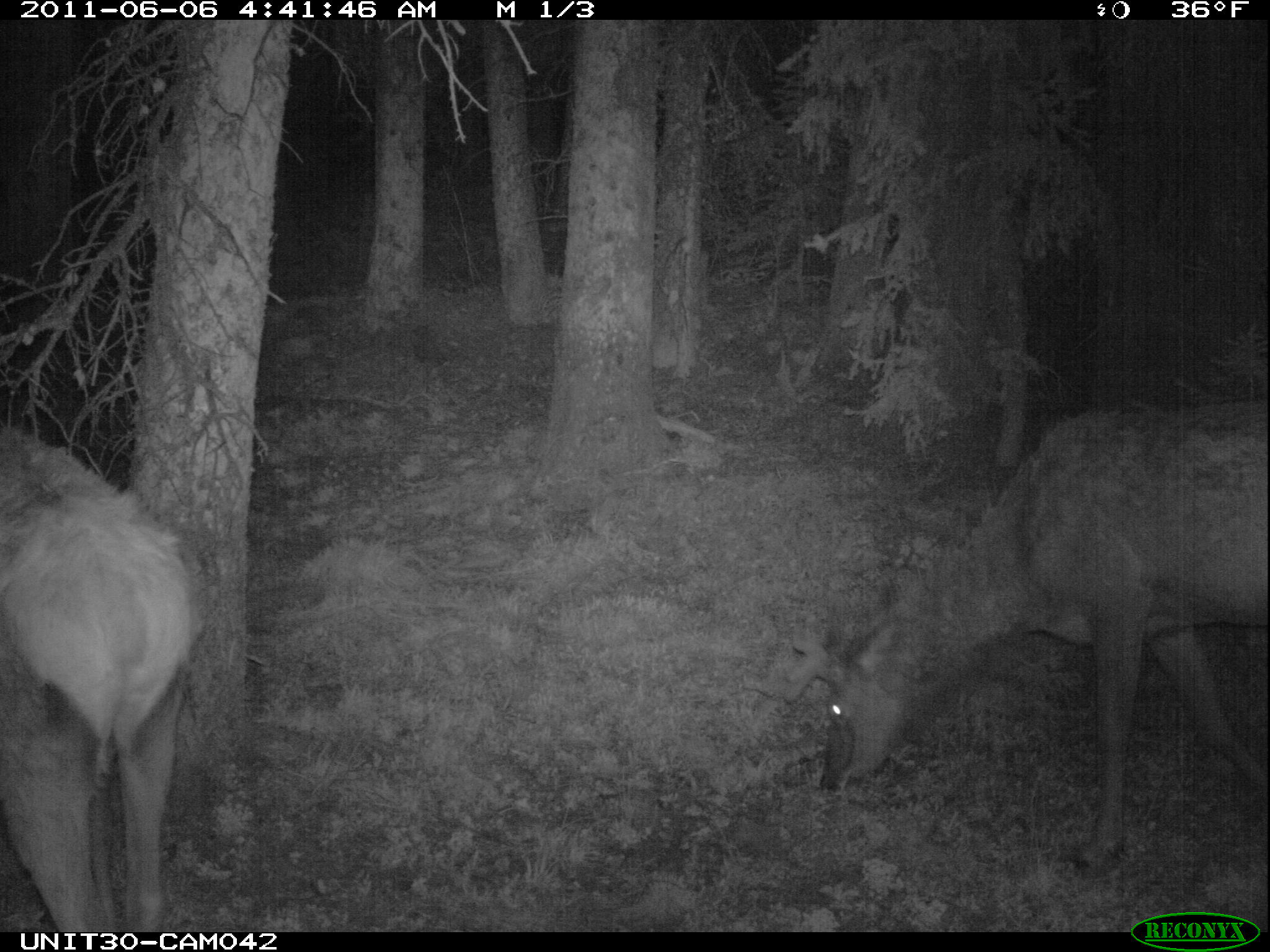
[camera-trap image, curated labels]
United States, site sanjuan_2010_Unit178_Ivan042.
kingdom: Animalia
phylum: Chordata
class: Mammalia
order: Artiodactyla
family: Cervidae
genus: Cervus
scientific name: Cervus elaphus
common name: red deer